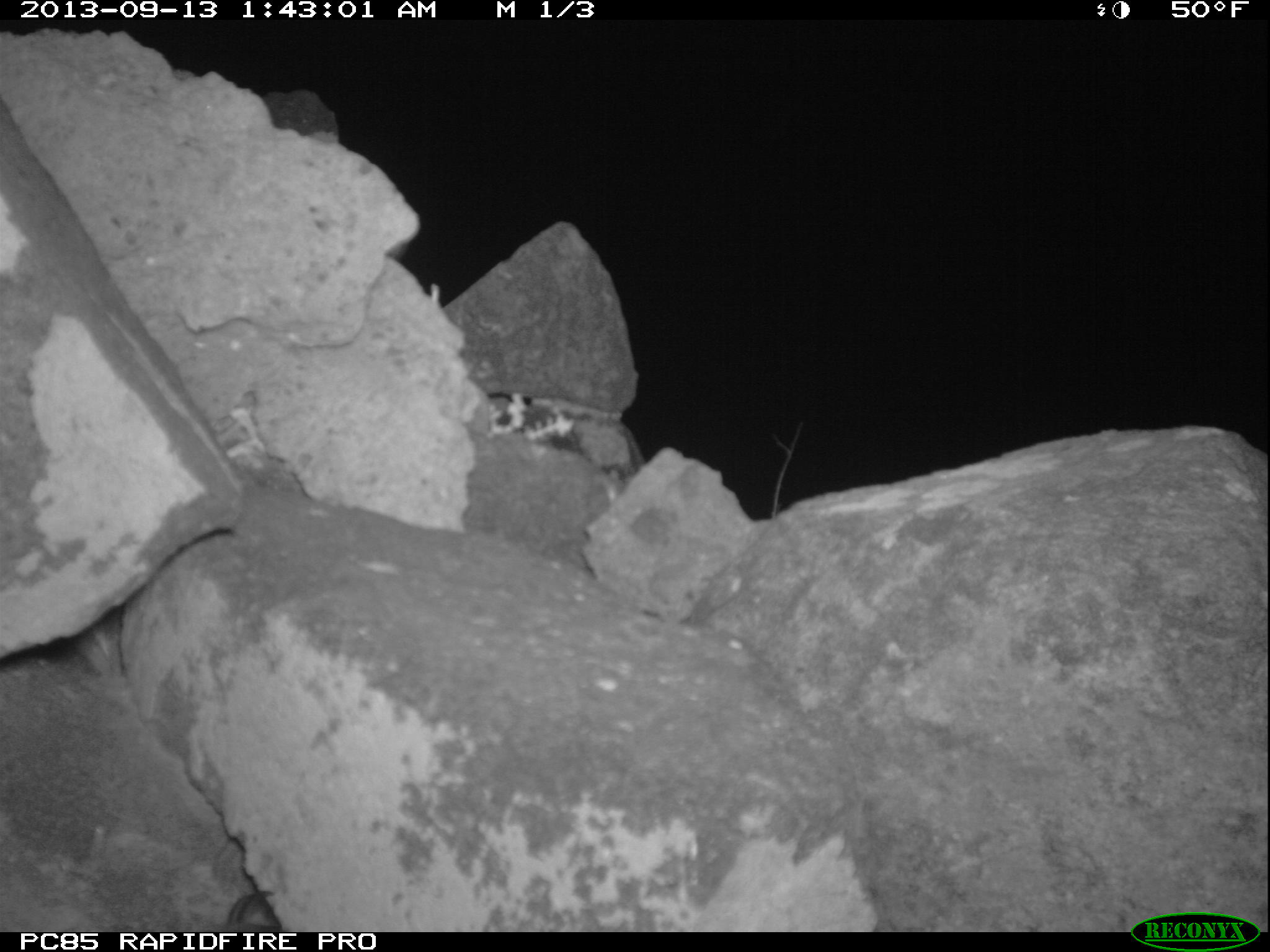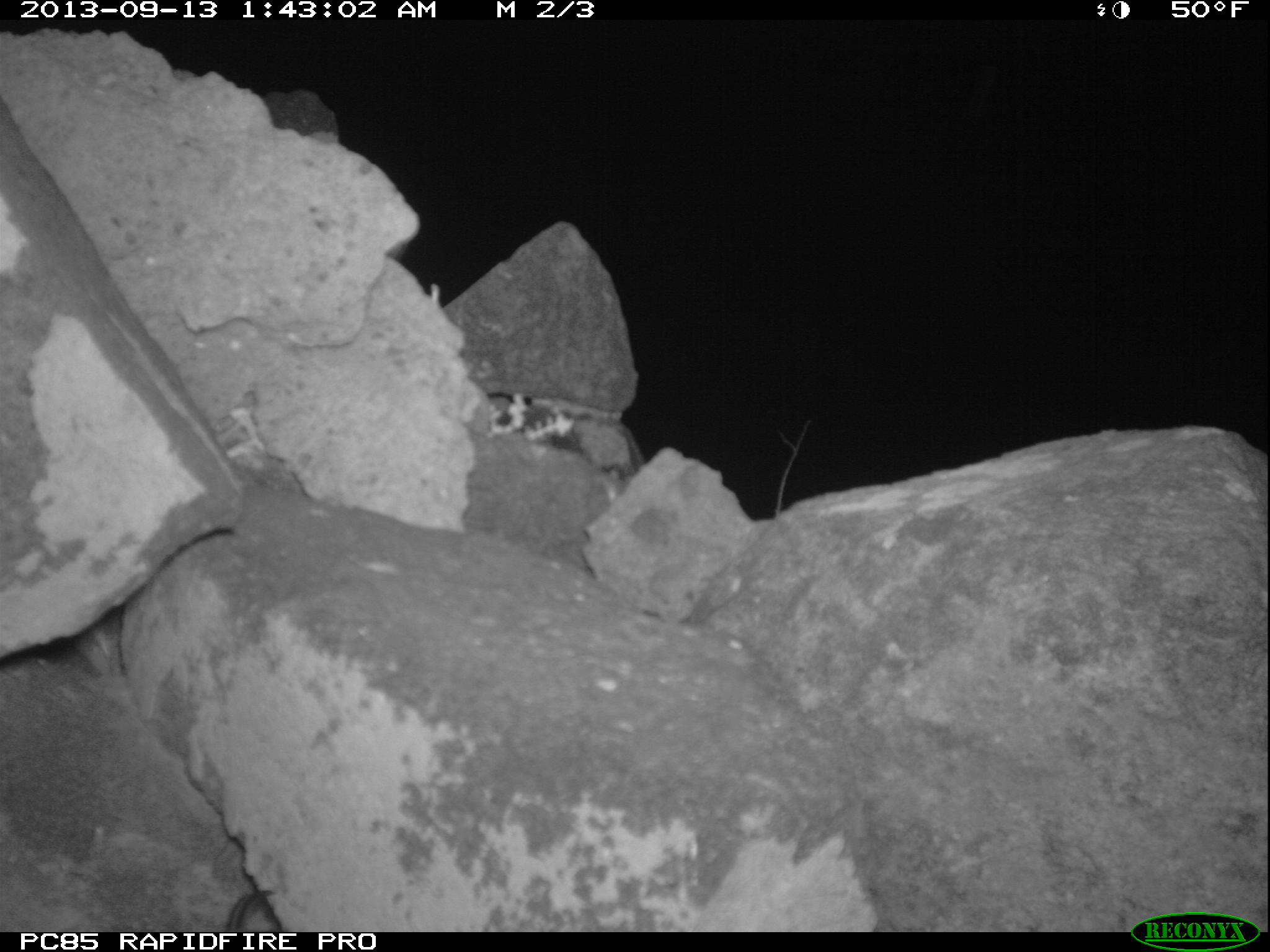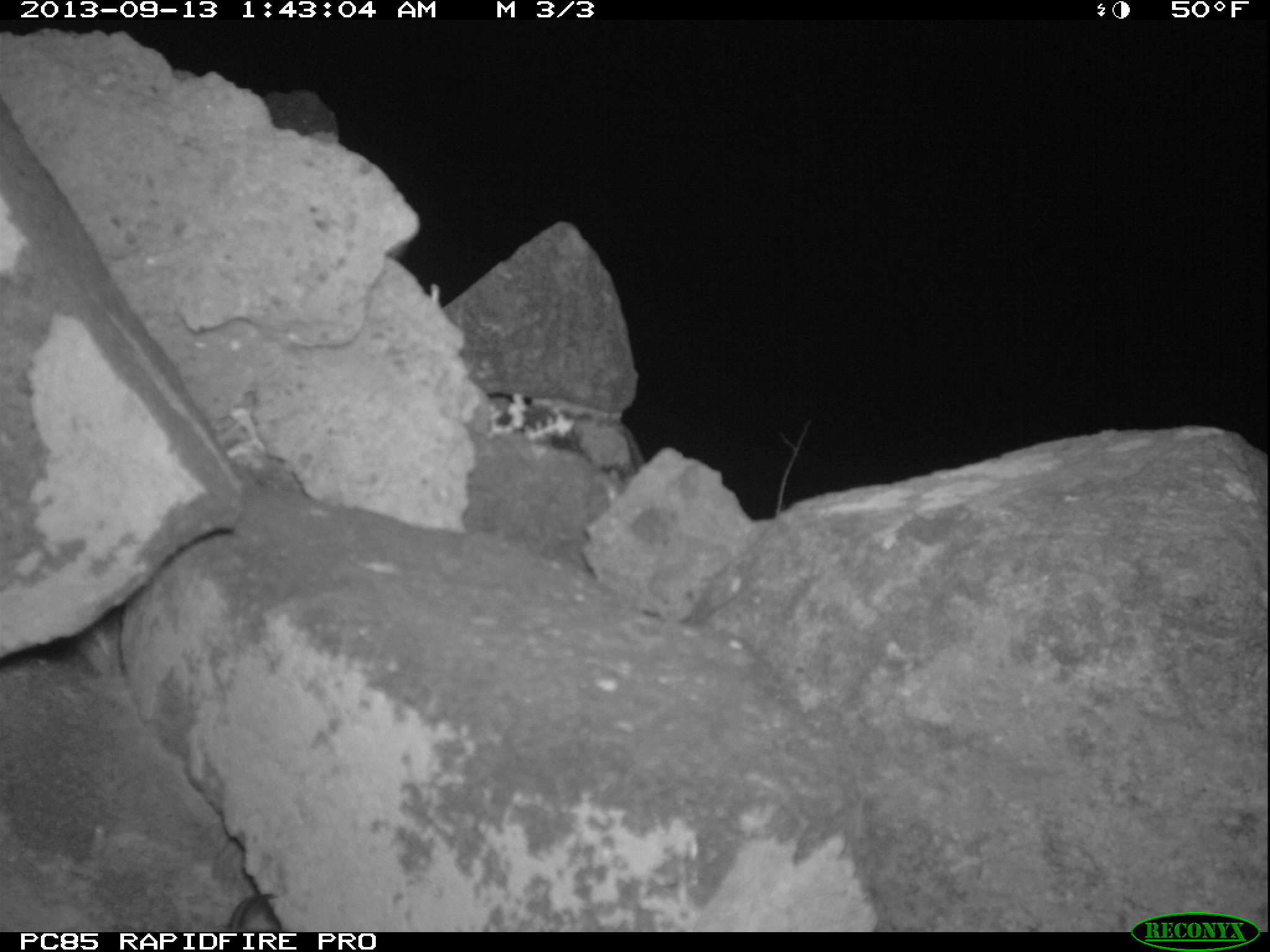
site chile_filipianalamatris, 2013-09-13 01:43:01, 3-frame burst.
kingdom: Animalia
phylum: Chordata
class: Aves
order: Procellariiformes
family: Procellariidae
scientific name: Procellariidae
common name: petrel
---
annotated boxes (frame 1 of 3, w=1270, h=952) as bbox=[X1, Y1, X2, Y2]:
petrel: bbox=[214, 887, 281, 927]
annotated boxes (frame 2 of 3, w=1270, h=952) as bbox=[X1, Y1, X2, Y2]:
petrel: bbox=[214, 886, 290, 930]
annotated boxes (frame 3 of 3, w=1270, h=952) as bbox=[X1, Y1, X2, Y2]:
petrel: bbox=[215, 888, 288, 930]